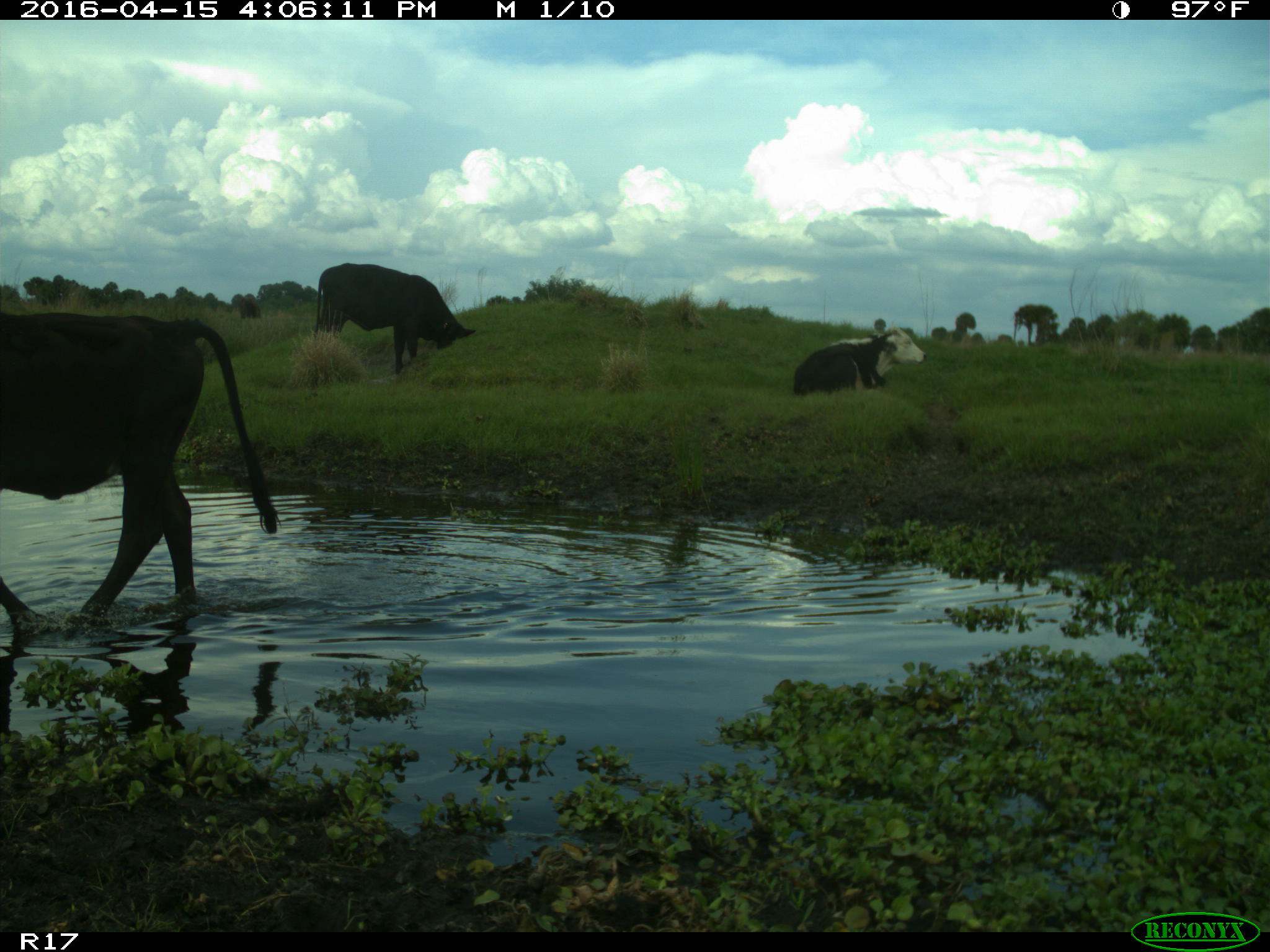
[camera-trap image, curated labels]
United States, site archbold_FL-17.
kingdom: Animalia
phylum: Chordata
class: Mammalia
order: Artiodactyla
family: Bovidae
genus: Bos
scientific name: Bos taurus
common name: domestic cow